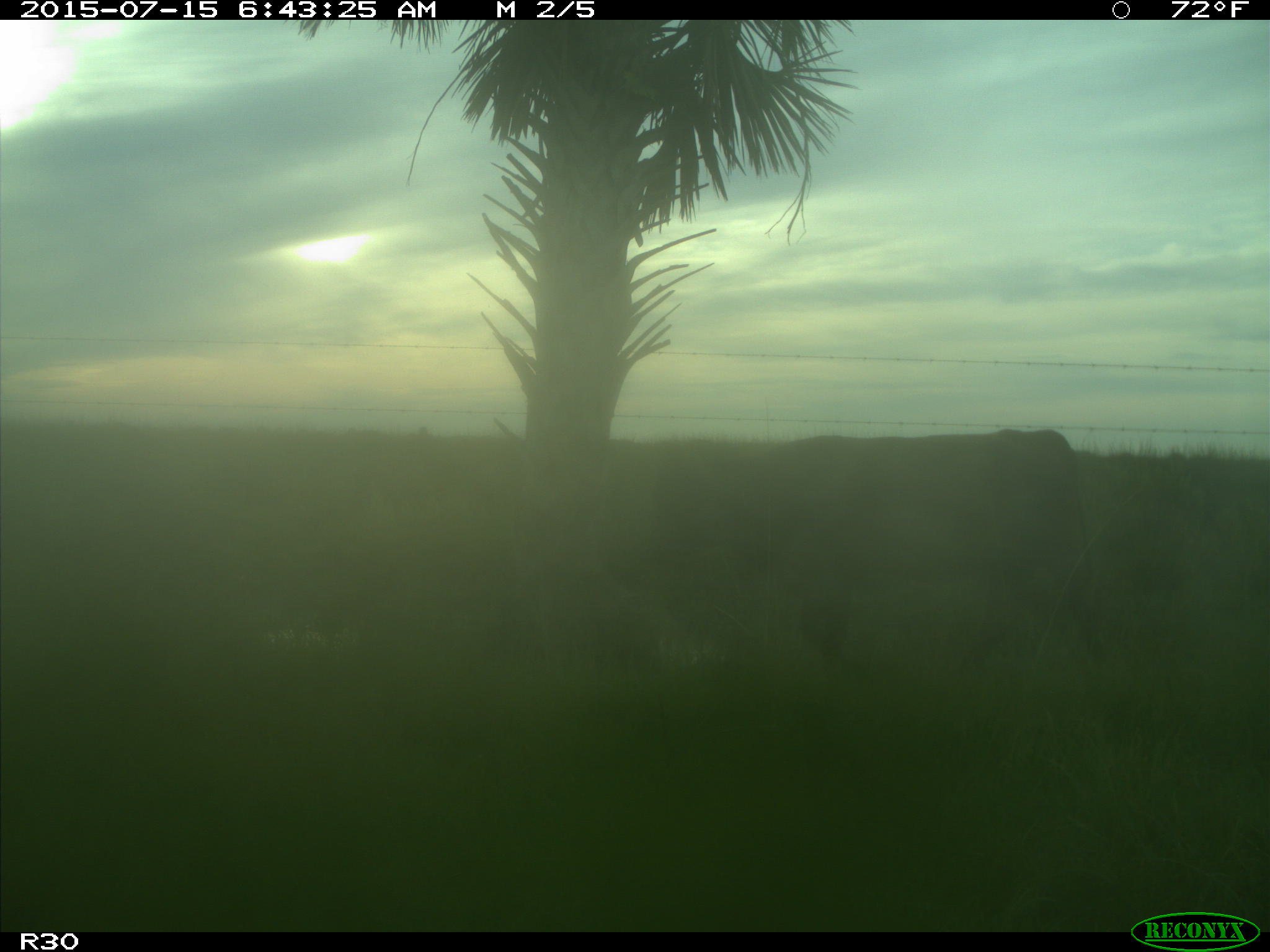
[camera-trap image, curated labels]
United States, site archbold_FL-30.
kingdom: Animalia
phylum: Chordata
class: Mammalia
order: Artiodactyla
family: Bovidae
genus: Bos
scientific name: Bos taurus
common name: domestic cow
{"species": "Bos taurus (domestic cow)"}